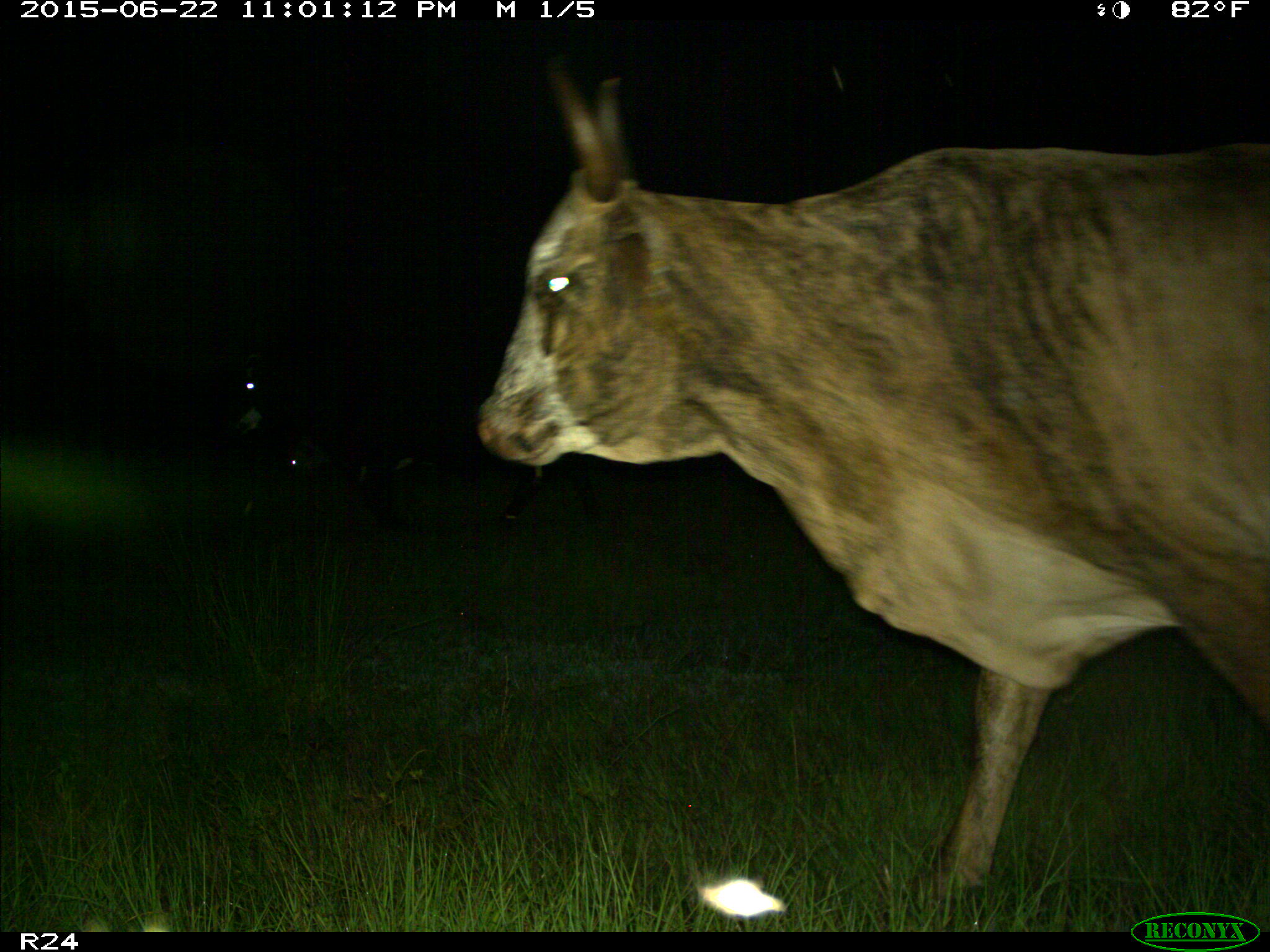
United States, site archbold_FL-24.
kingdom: Animalia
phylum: Chordata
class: Mammalia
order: Artiodactyla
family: Bovidae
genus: Bos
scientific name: Bos taurus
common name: domestic cow